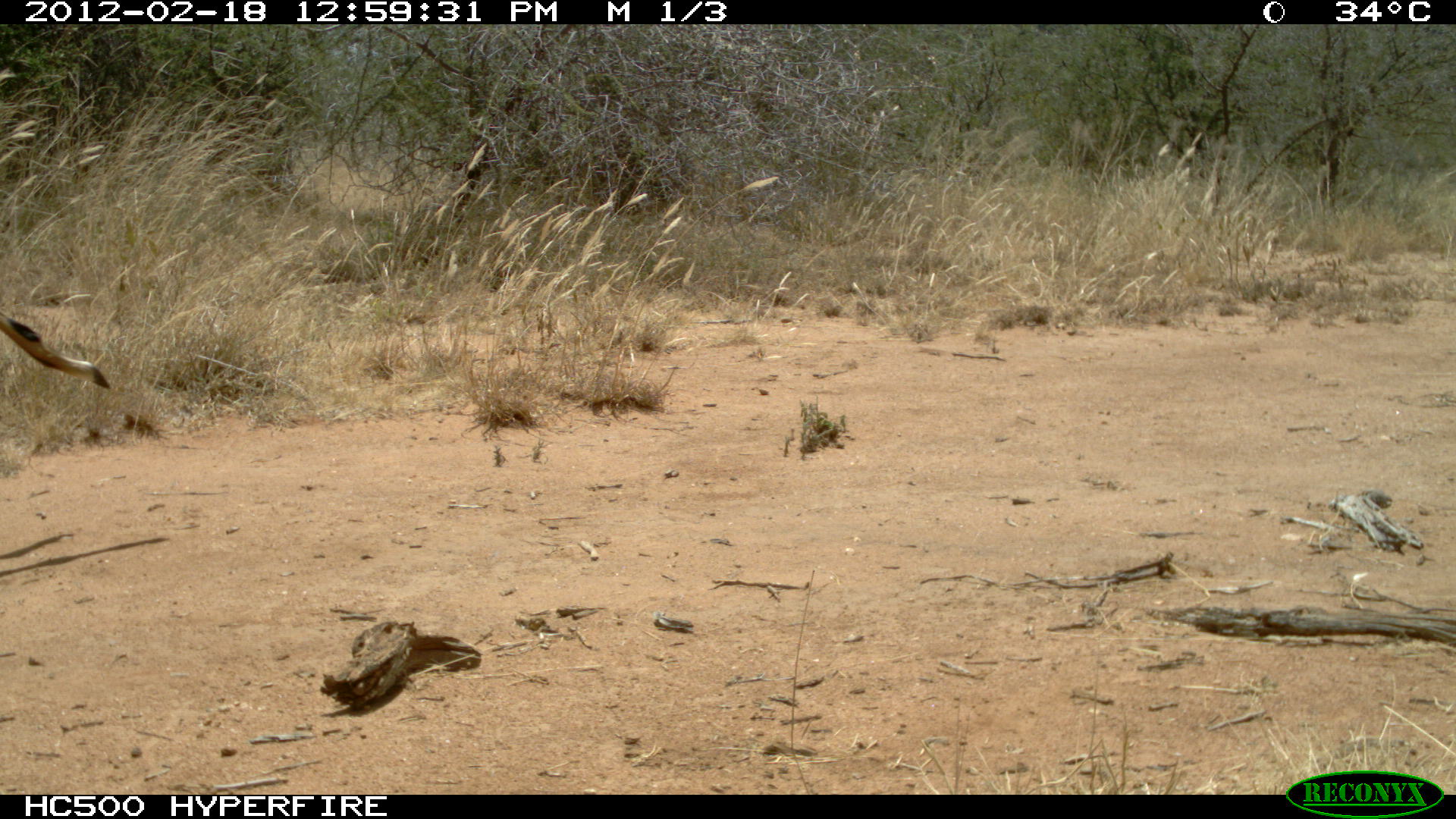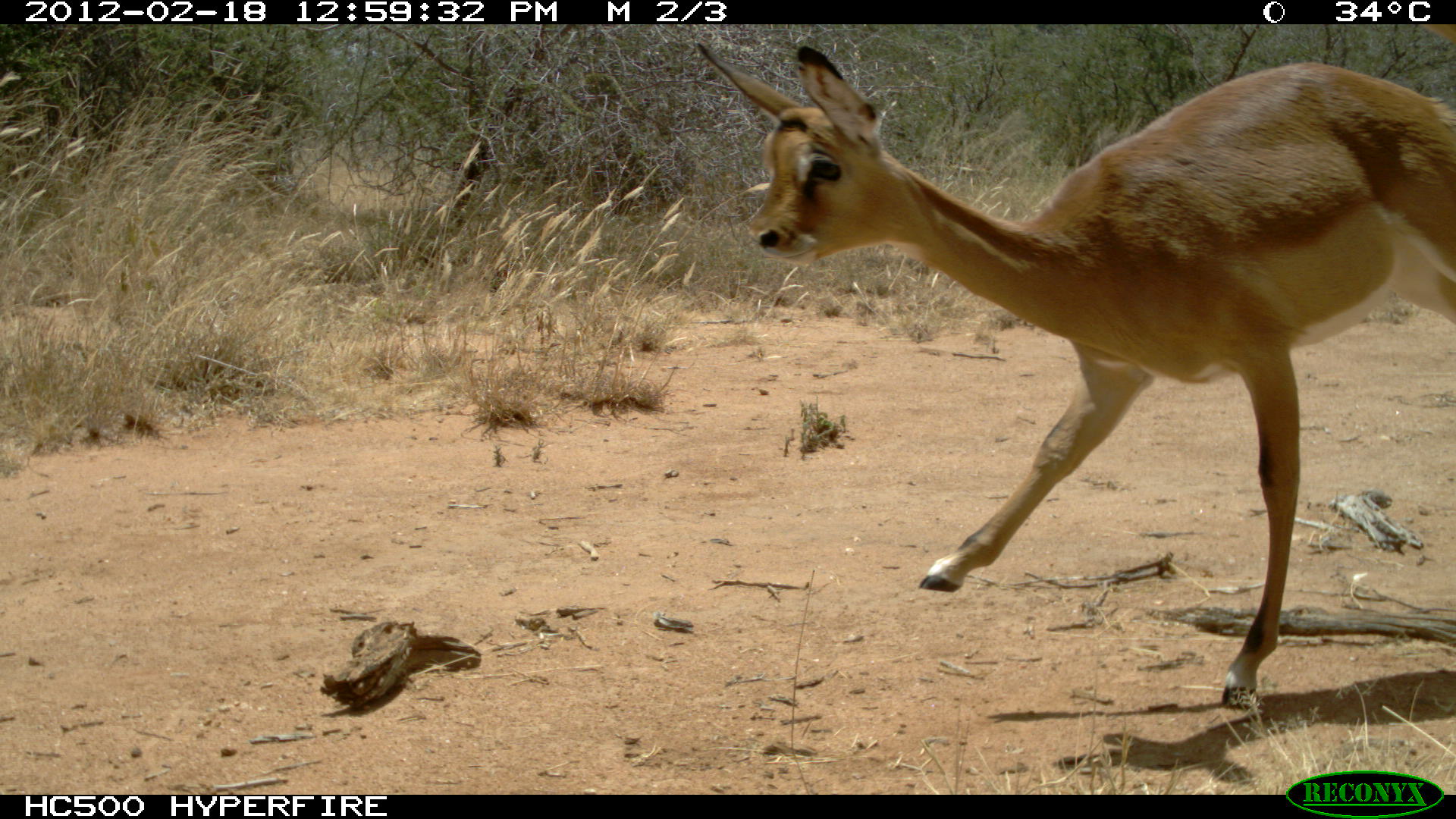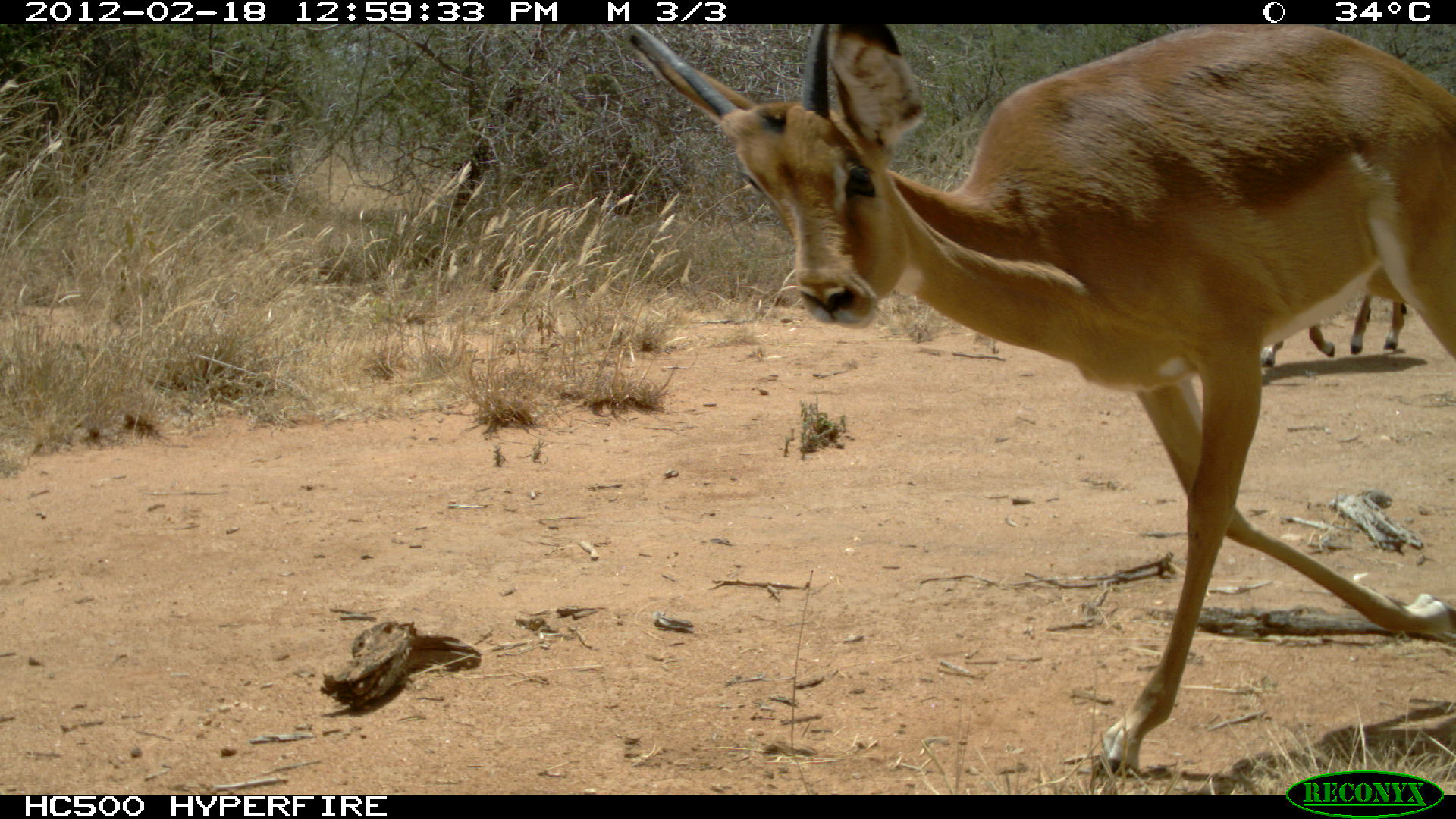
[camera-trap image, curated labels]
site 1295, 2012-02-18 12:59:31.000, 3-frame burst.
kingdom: Animalia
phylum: Chordata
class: Mammalia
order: Artiodactyla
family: Bovidae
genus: Aepyceros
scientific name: Aepyceros melampus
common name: impala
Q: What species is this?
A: Aepyceros melampus (impala).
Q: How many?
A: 1.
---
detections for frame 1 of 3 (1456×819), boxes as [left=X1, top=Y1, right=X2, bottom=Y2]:
aepyceros melampus: [left=0, top=311, right=112, bottom=389]